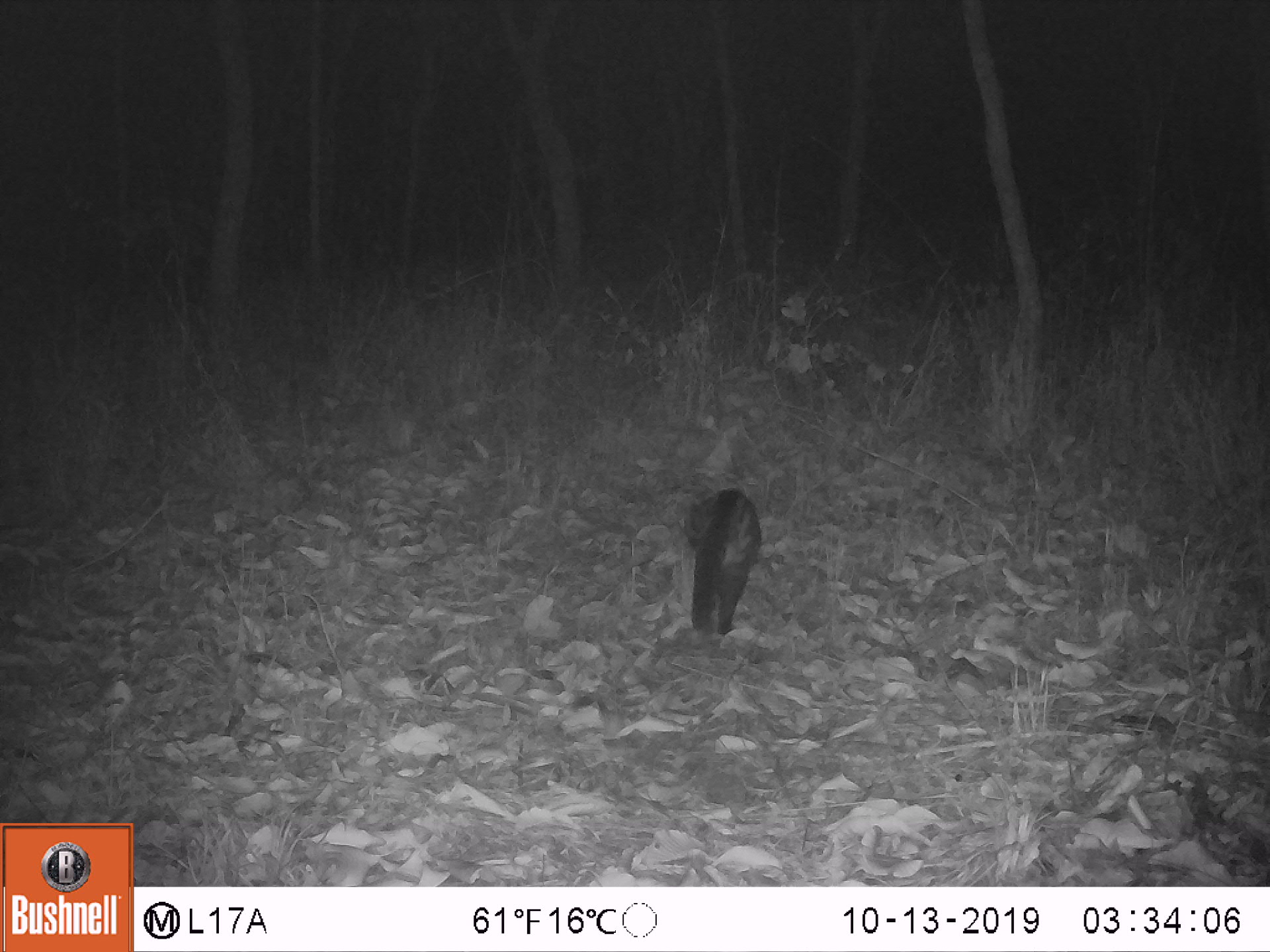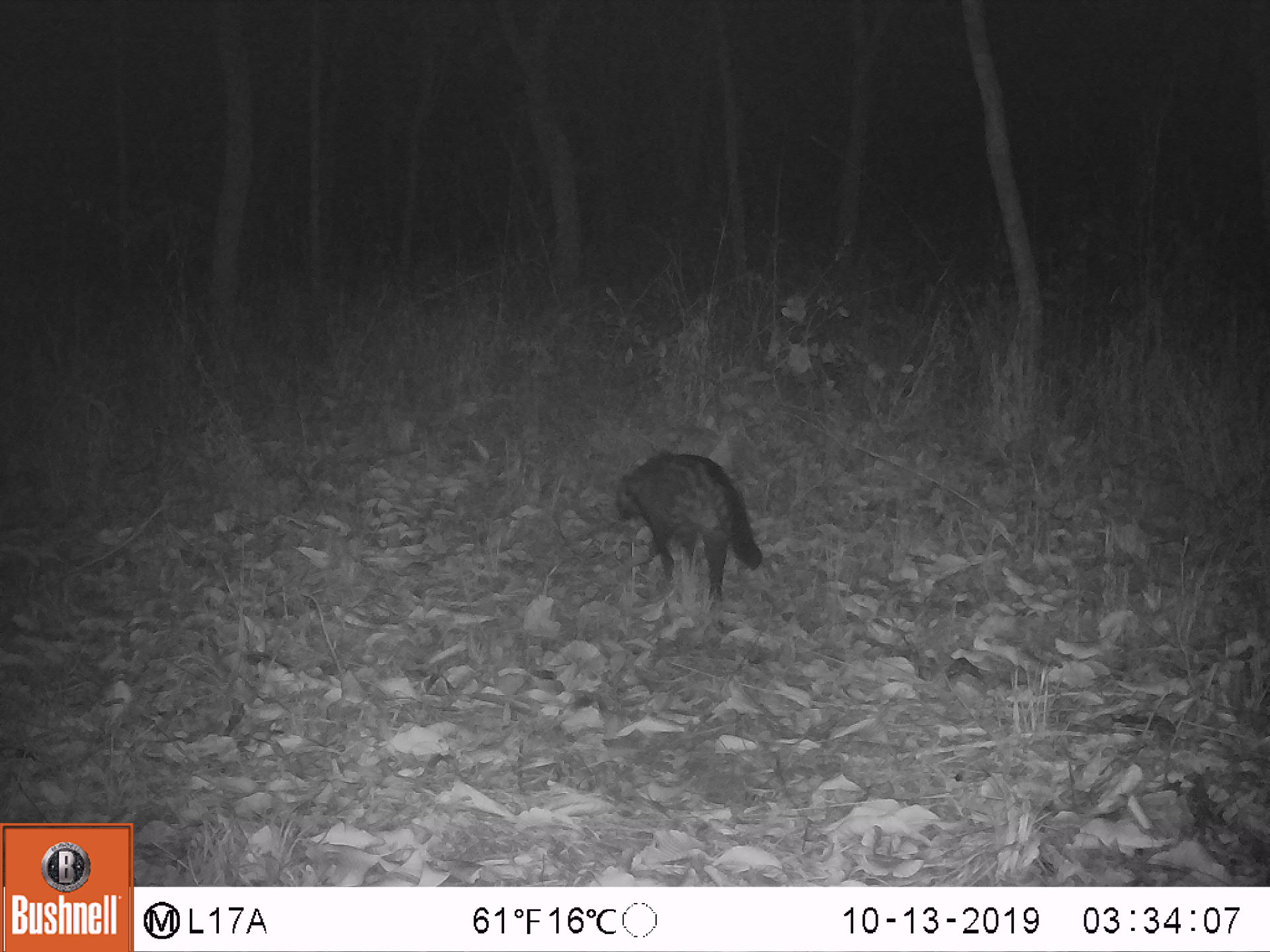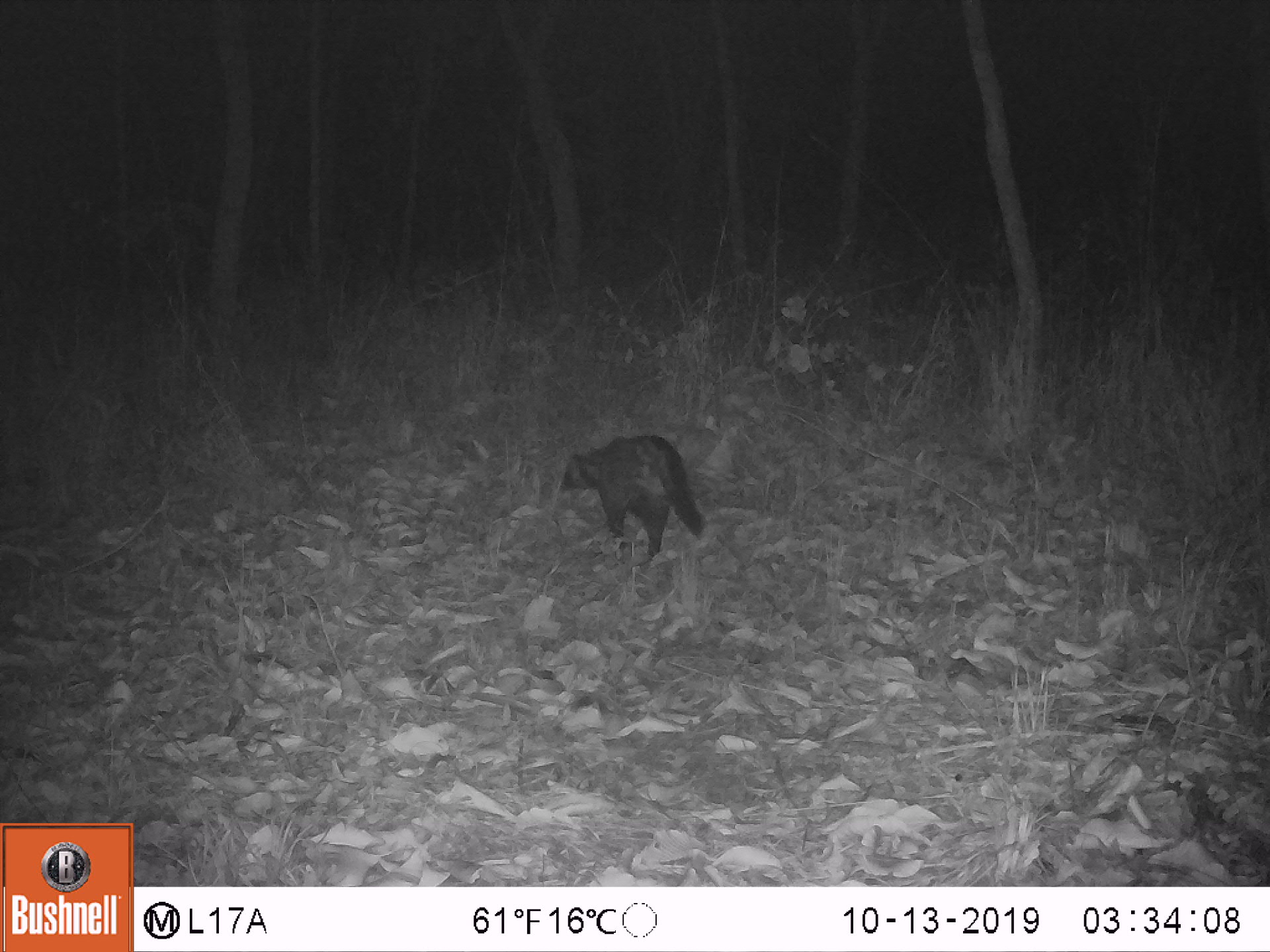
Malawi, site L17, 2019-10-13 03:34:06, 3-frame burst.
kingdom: Animalia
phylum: Chordata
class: Mammalia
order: Carnivora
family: Viverridae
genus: Civettictis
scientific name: Civettictis civetta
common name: african civet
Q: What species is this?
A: African civet (Civettictis civetta).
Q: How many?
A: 1.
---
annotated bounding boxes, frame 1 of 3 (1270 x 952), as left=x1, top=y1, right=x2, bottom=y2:
african civet: left=676, top=476, right=760, bottom=636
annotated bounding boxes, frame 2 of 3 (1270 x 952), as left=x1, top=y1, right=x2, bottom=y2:
african civet: left=602, top=441, right=776, bottom=614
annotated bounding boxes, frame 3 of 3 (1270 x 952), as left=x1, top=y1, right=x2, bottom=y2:
african civet: left=546, top=419, right=723, bottom=562